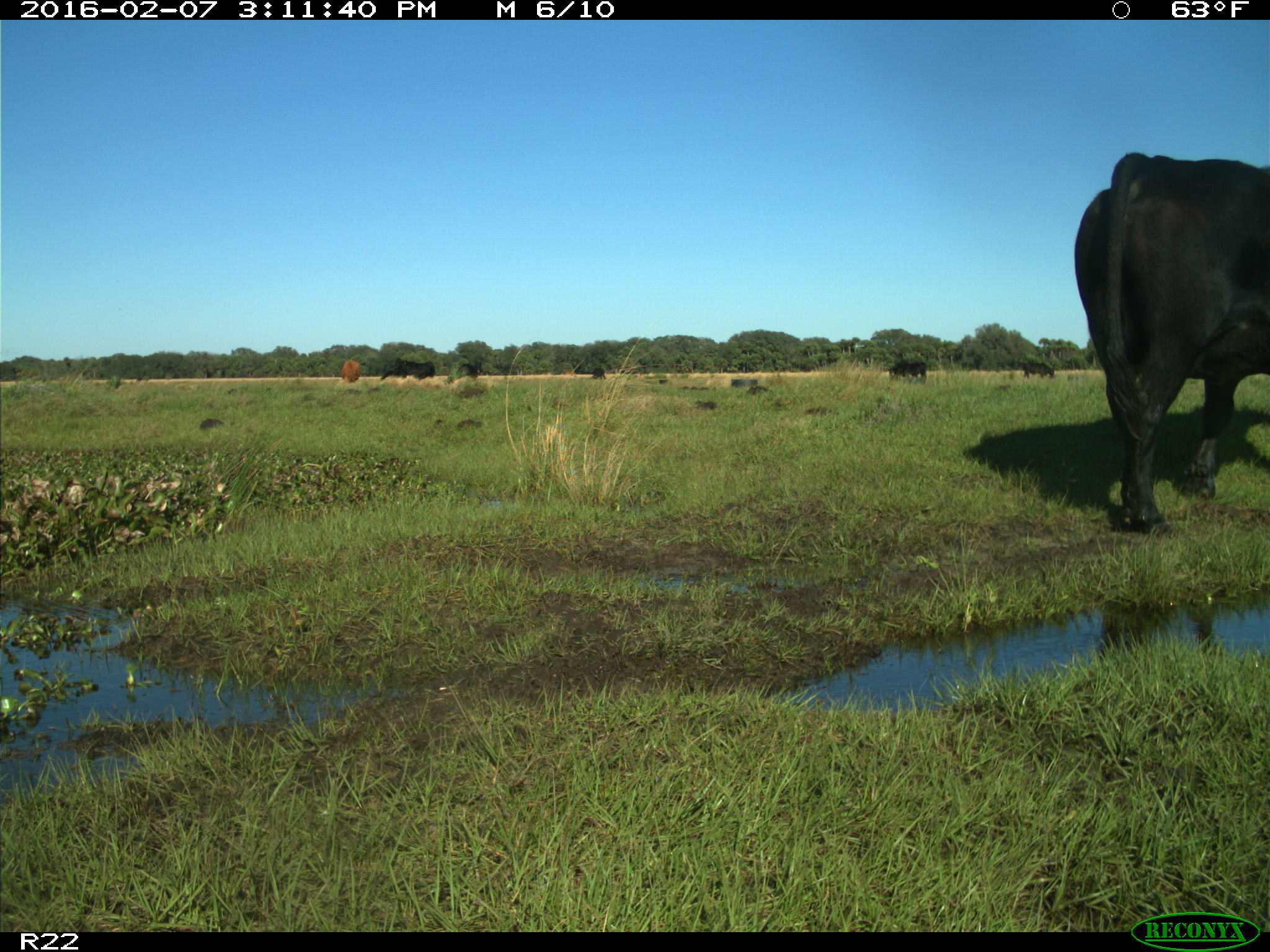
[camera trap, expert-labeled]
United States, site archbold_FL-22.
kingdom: Animalia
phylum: Chordata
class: Mammalia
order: Artiodactyla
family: Bovidae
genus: Bos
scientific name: Bos taurus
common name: domestic cow